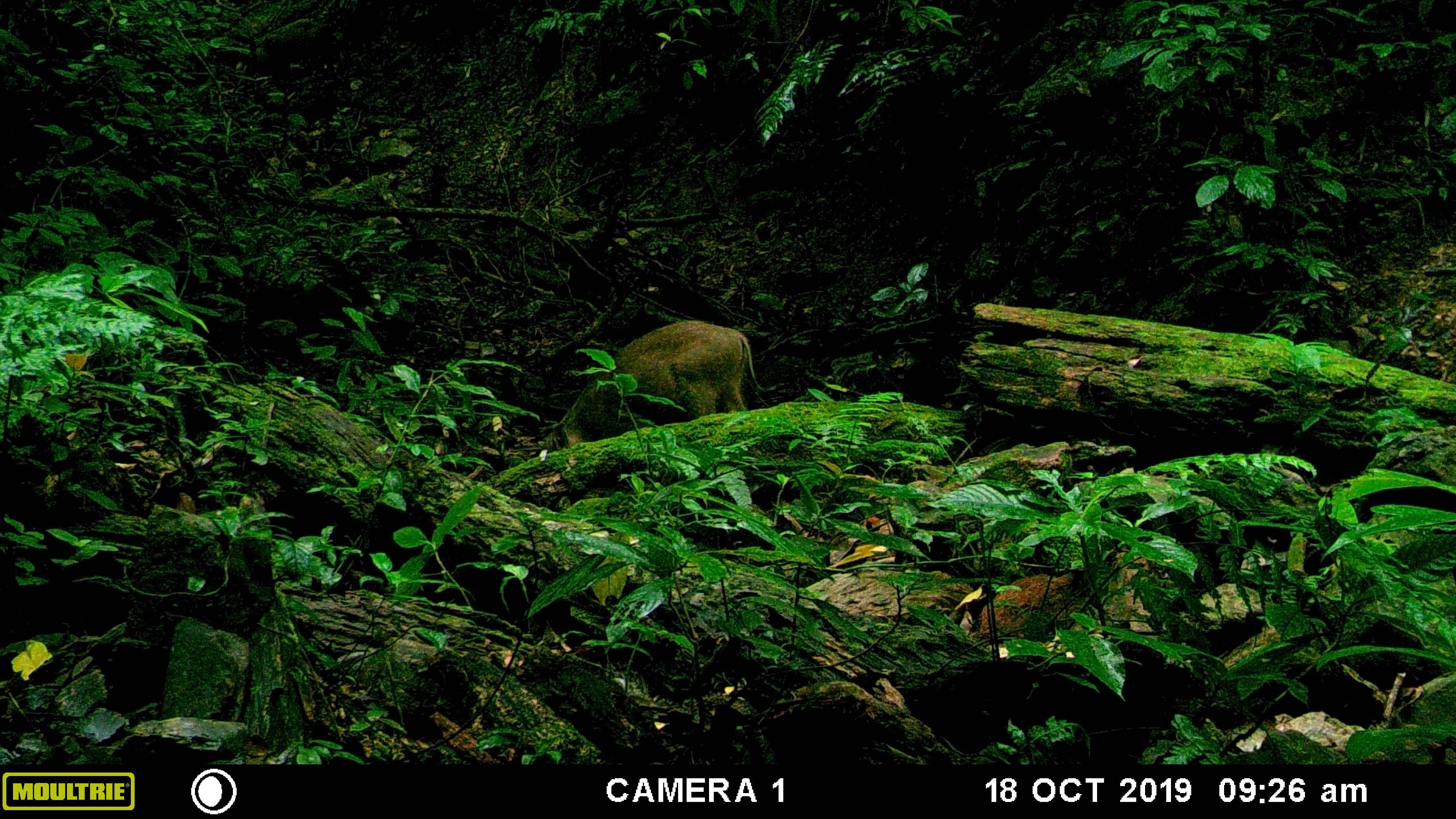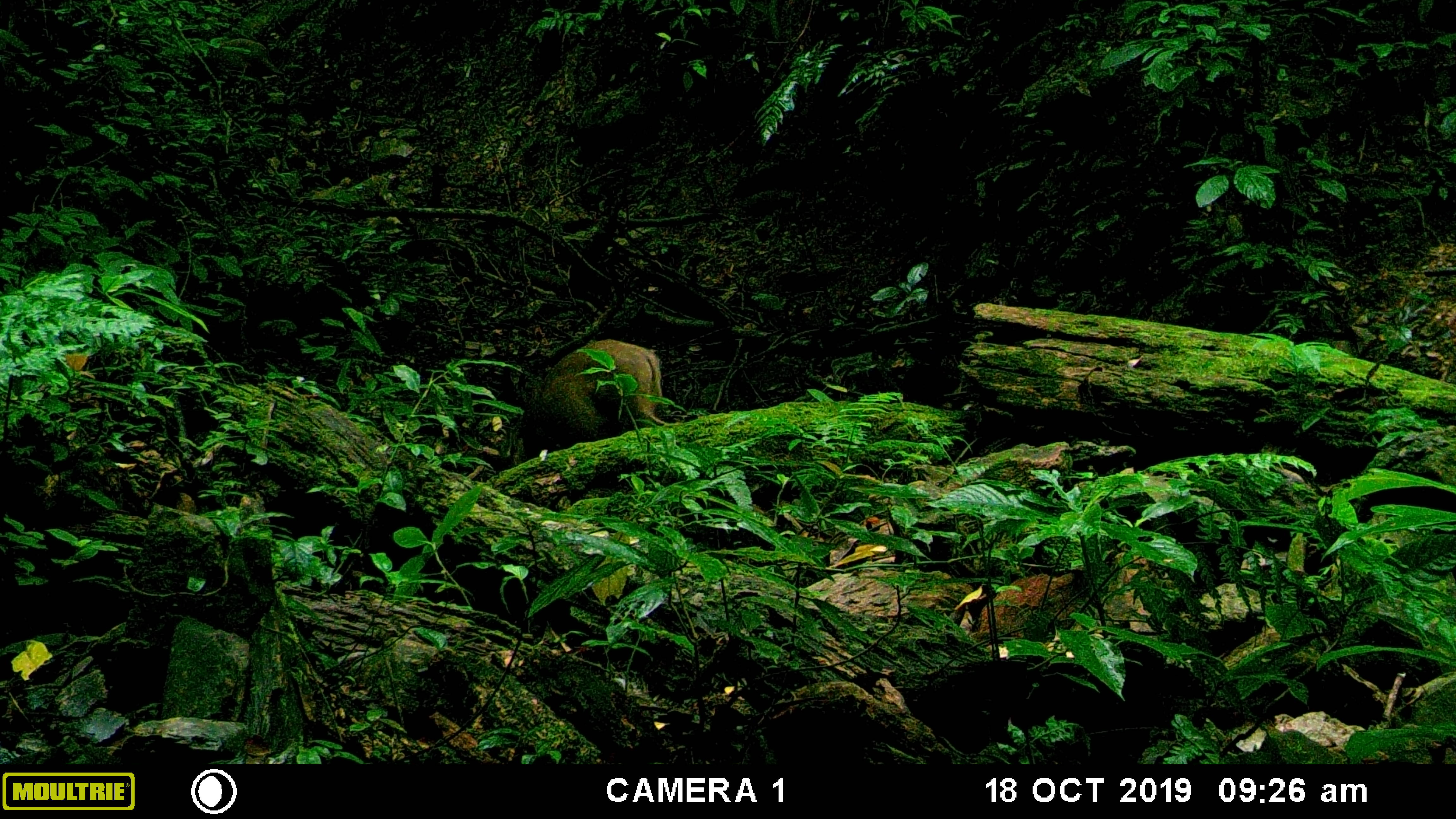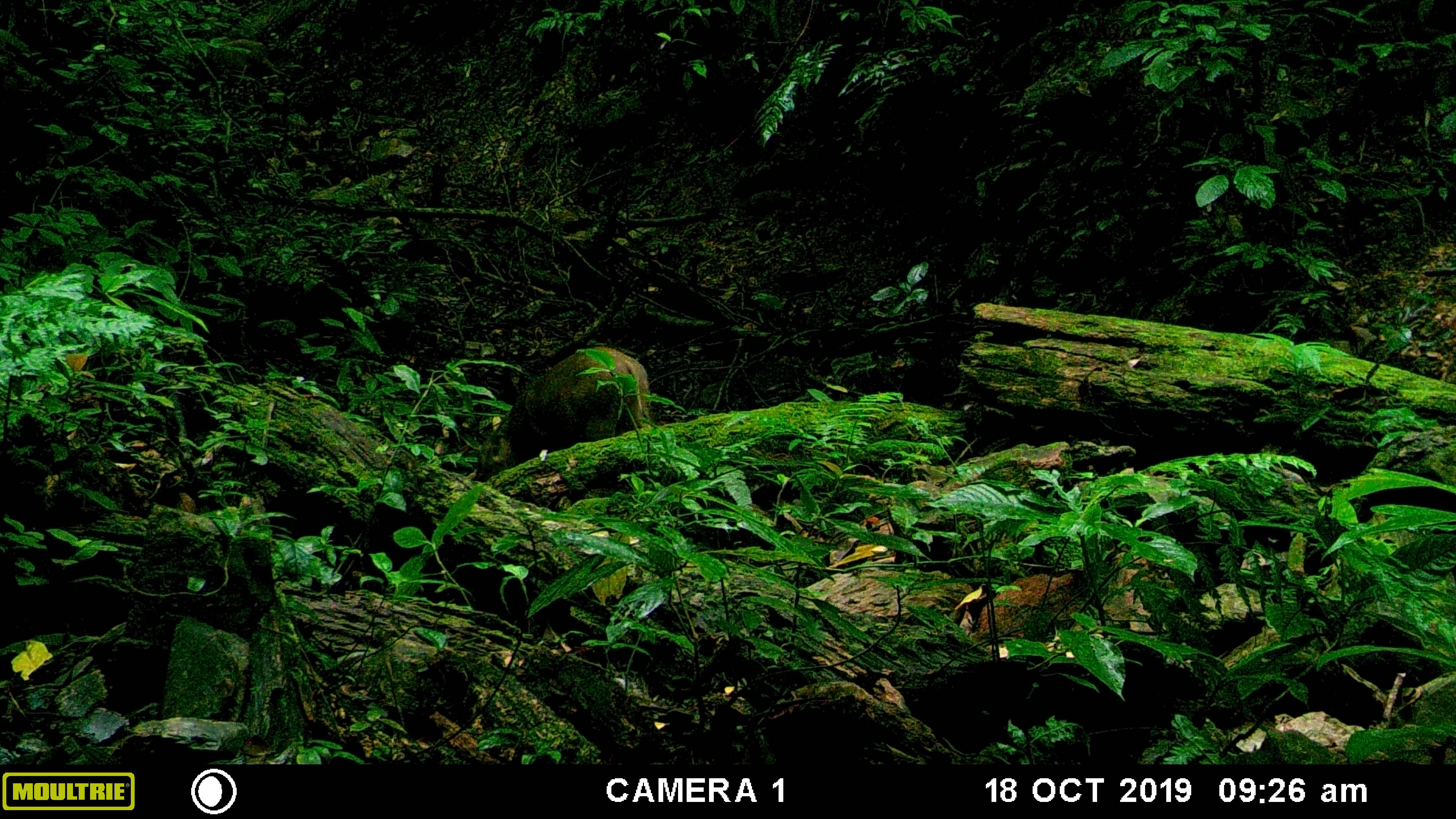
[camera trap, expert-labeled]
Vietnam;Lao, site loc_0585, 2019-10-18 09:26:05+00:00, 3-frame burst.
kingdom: Animalia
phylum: Chordata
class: Mammalia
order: Artiodactyla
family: Suidae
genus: Sus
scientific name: Sus scrofa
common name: eurasian wild pig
Eurasian wild pig (Sus scrofa). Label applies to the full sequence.